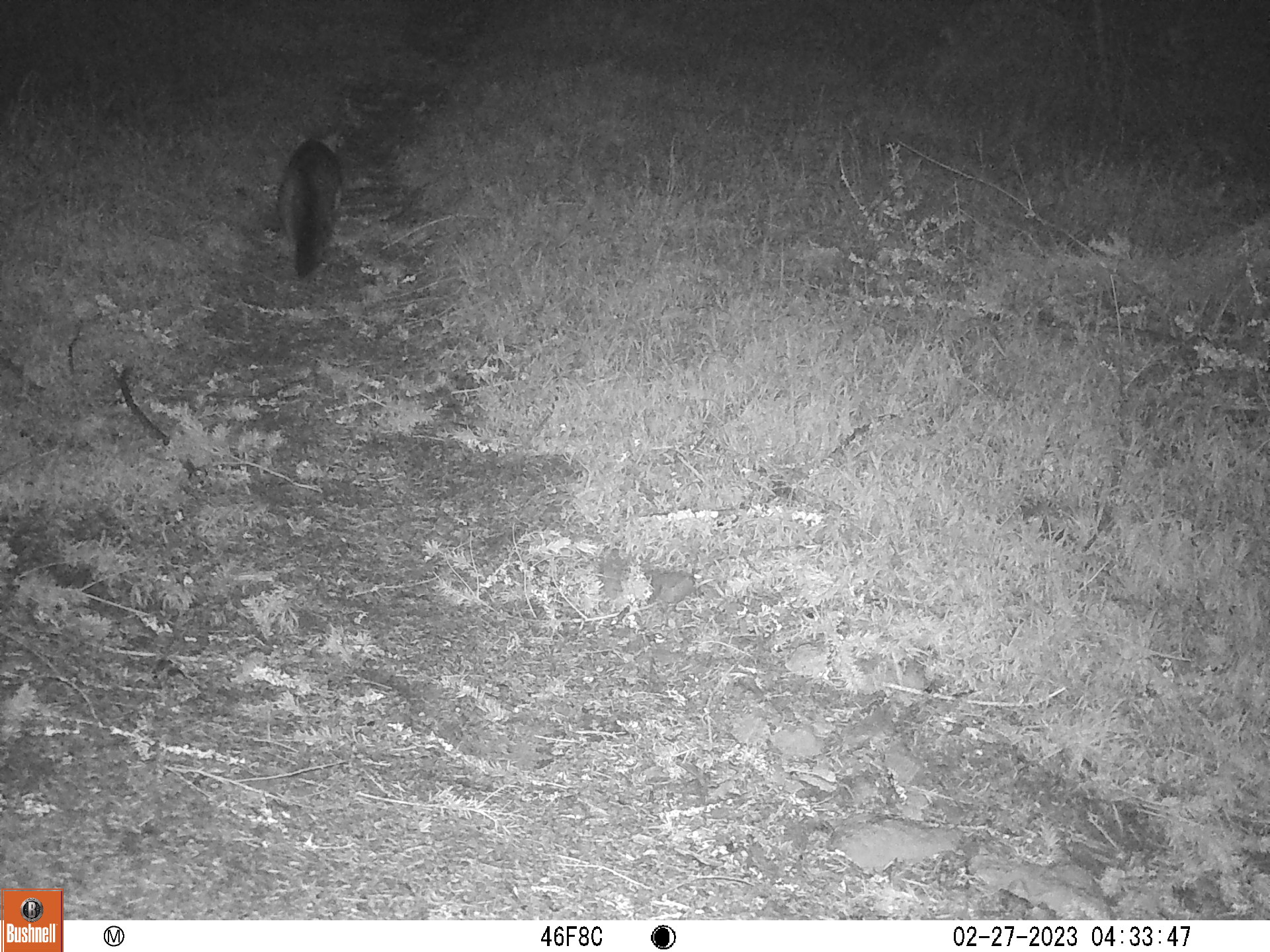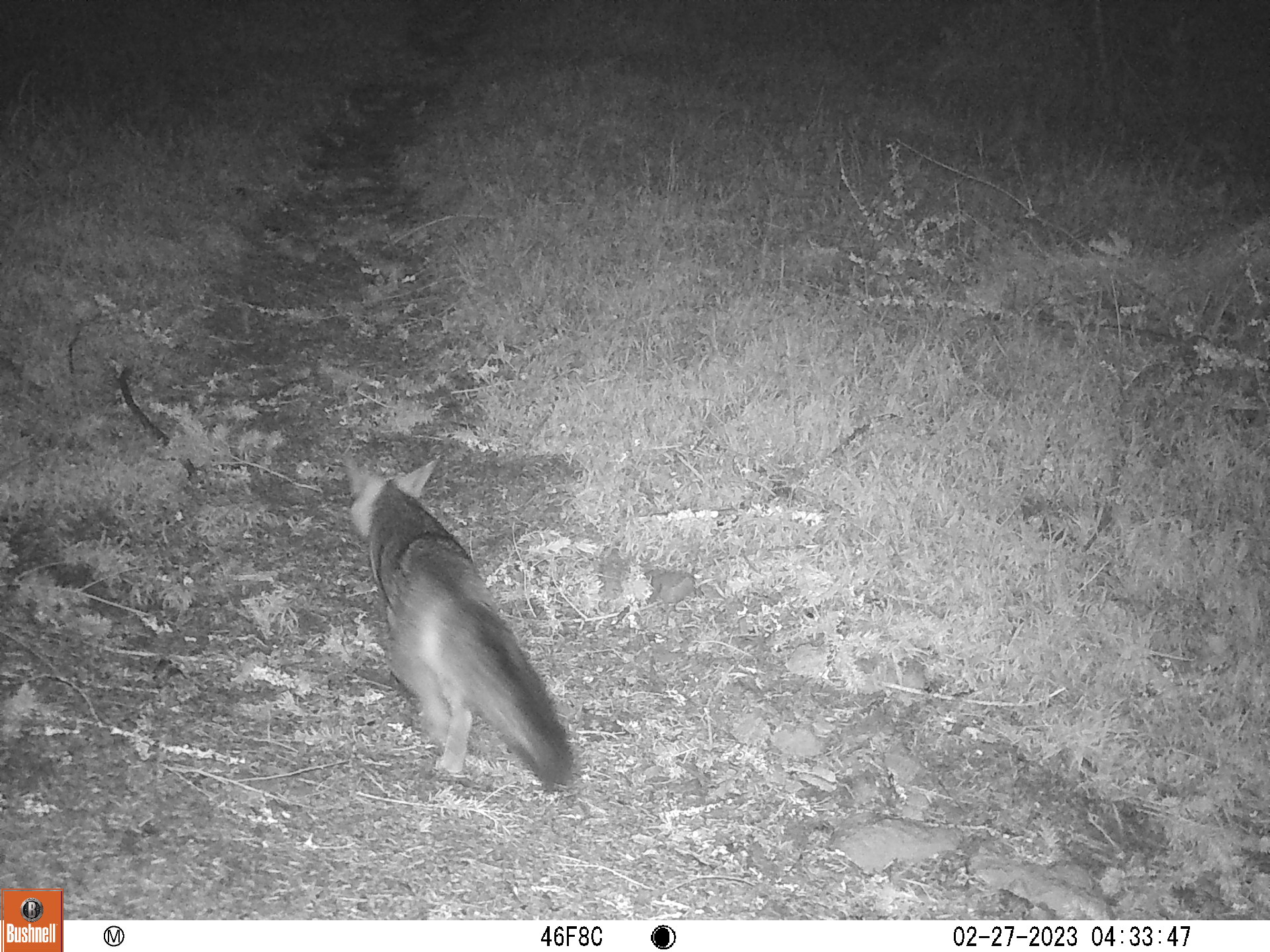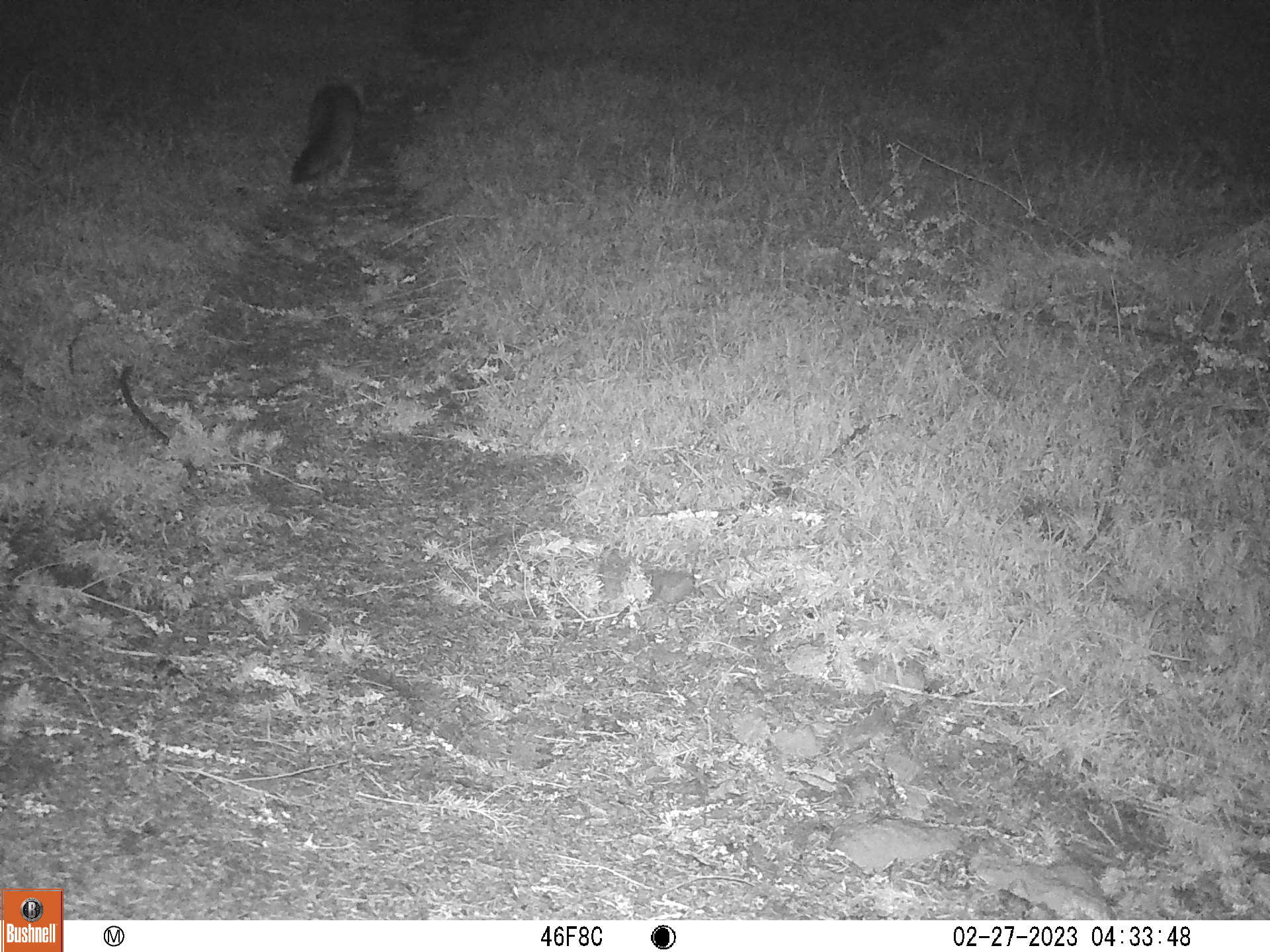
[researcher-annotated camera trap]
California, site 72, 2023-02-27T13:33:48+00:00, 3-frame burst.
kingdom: Animalia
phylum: Chordata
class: Mammalia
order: Carnivora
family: Canidae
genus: Urocyon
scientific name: Urocyon cinereoargenteus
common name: gray fox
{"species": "gray fox (Urocyon cinereoargenteus)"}